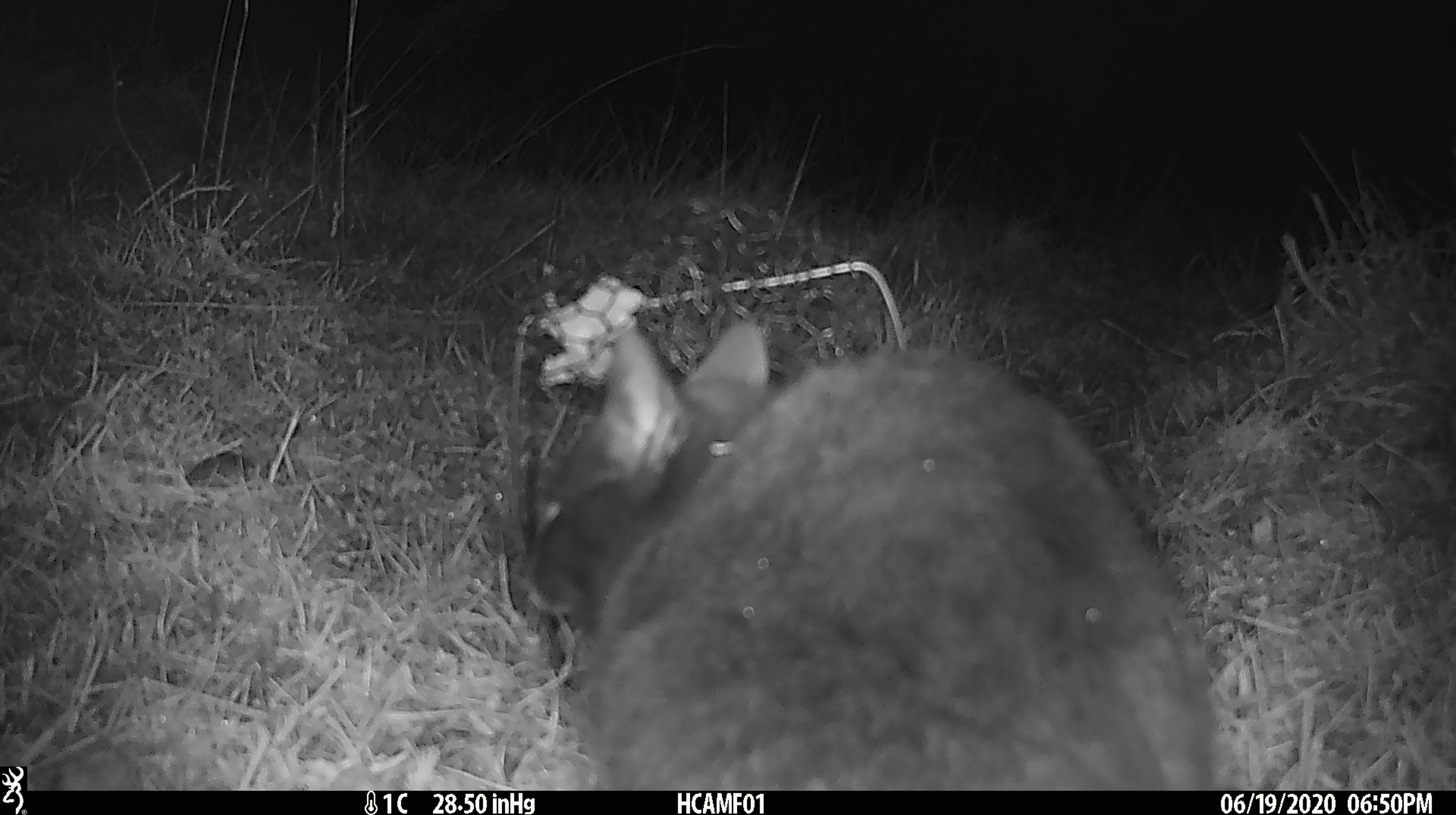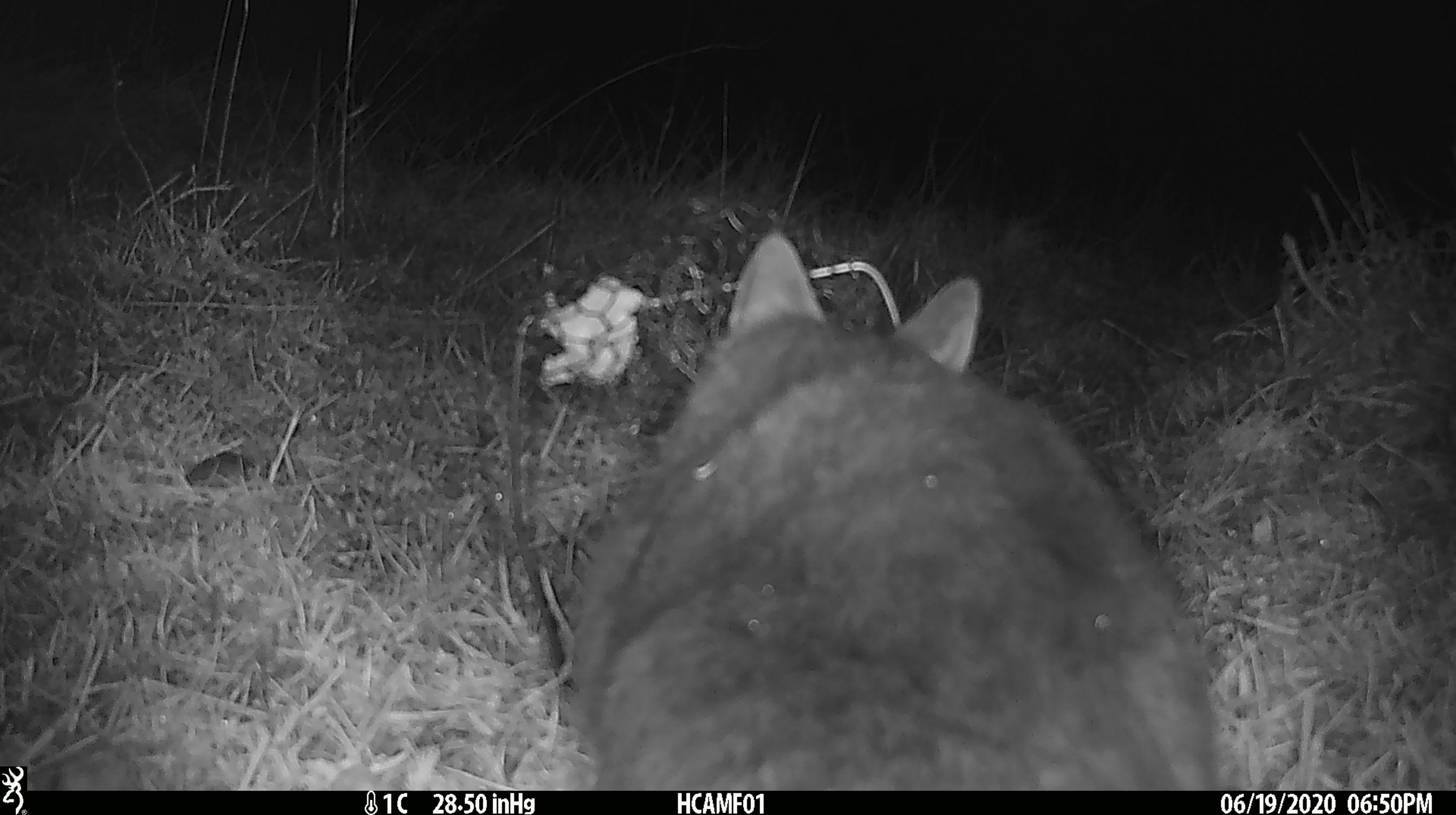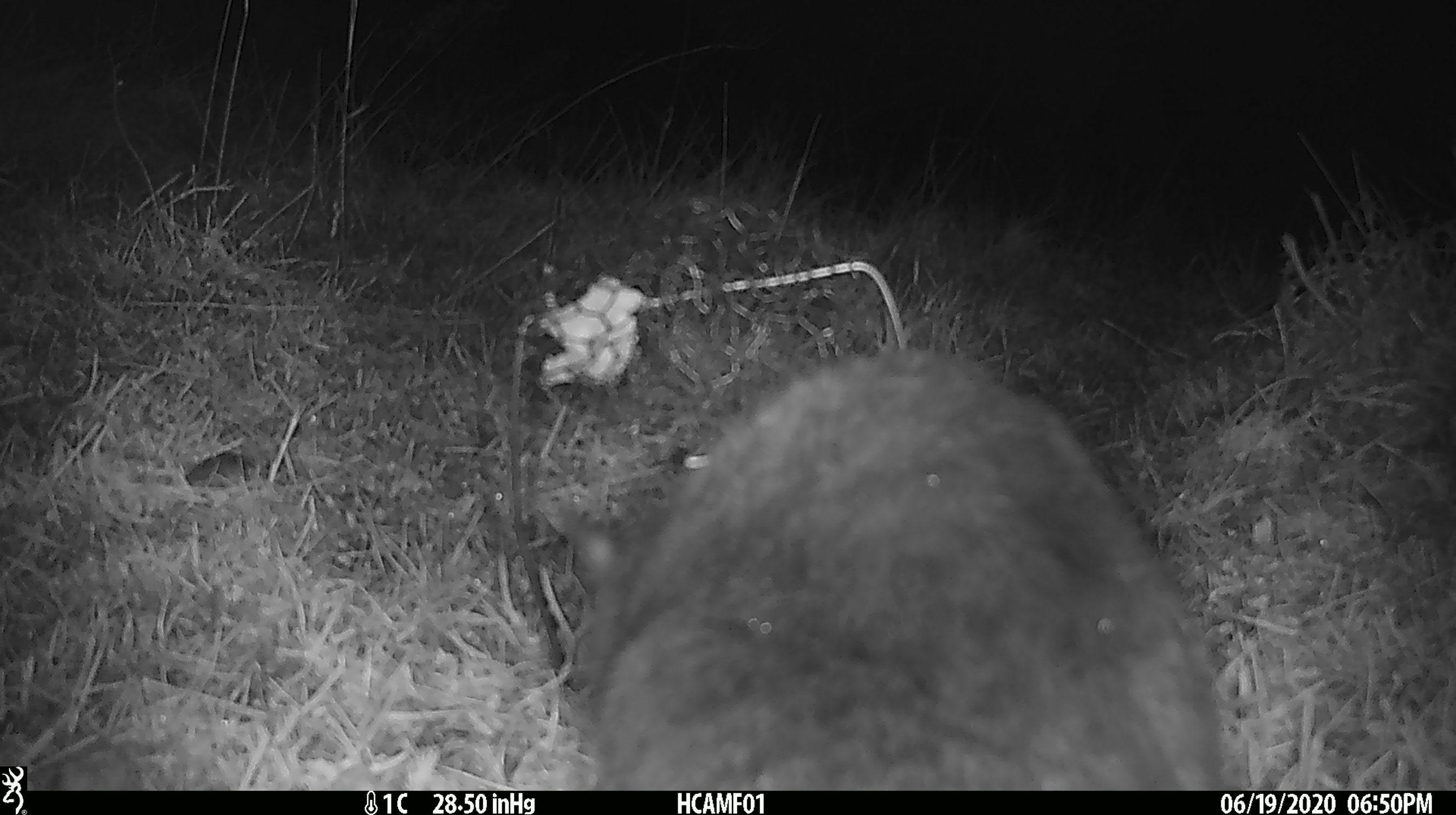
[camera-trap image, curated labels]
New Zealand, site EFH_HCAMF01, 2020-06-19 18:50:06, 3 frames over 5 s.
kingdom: Animalia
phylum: Chordata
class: Mammalia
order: Carnivora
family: Felidae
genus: Felis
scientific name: Felis catus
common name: domestic cat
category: cat